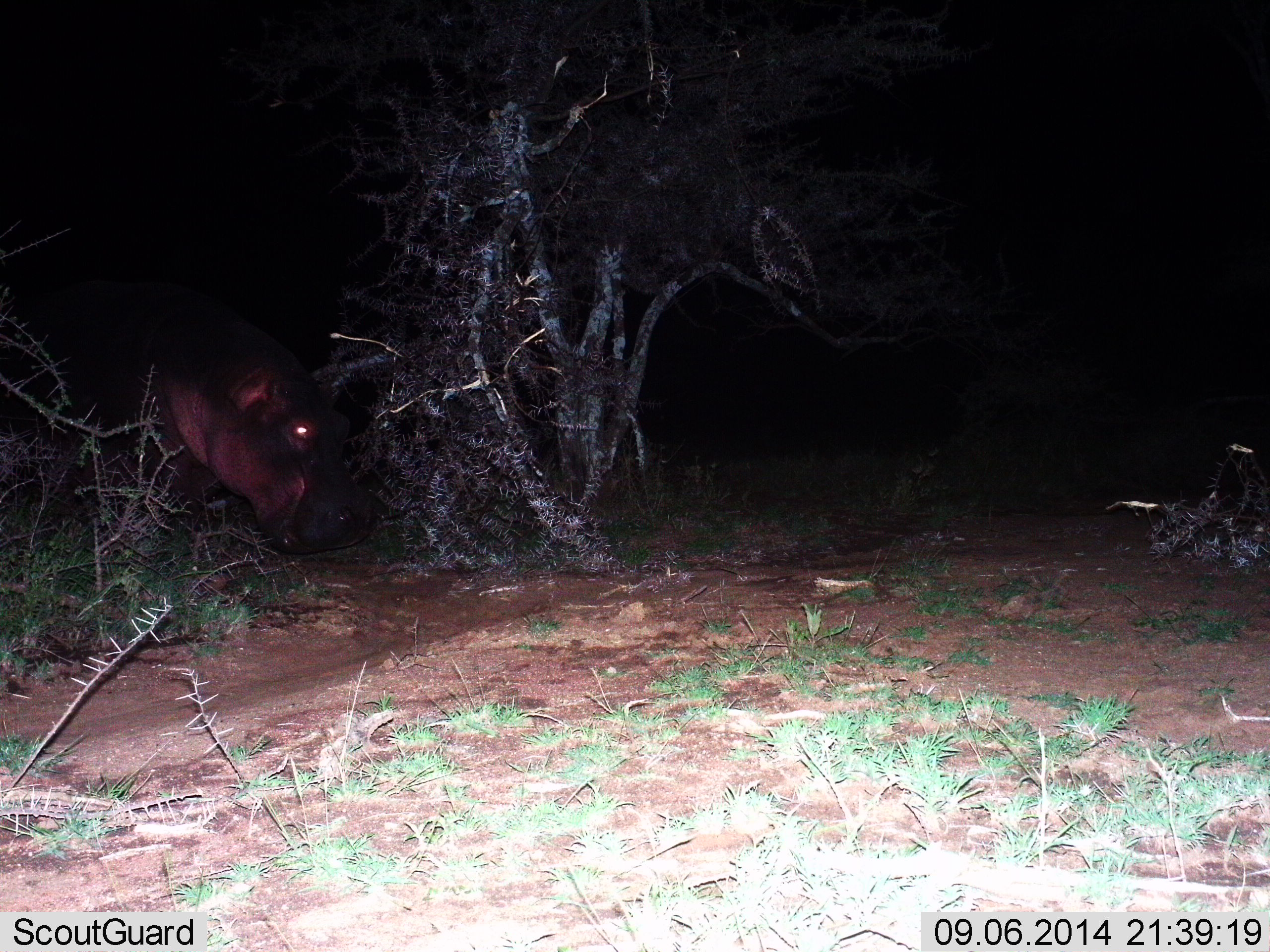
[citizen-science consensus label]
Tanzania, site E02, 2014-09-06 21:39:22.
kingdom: Animalia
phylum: Chordata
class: Mammalia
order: Artiodactyla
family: Hippopotamidae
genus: Hippopotamus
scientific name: Hippopotamus amphibius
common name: hippopotamus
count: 1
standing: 30%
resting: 0%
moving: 40%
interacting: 0%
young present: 0%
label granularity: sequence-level